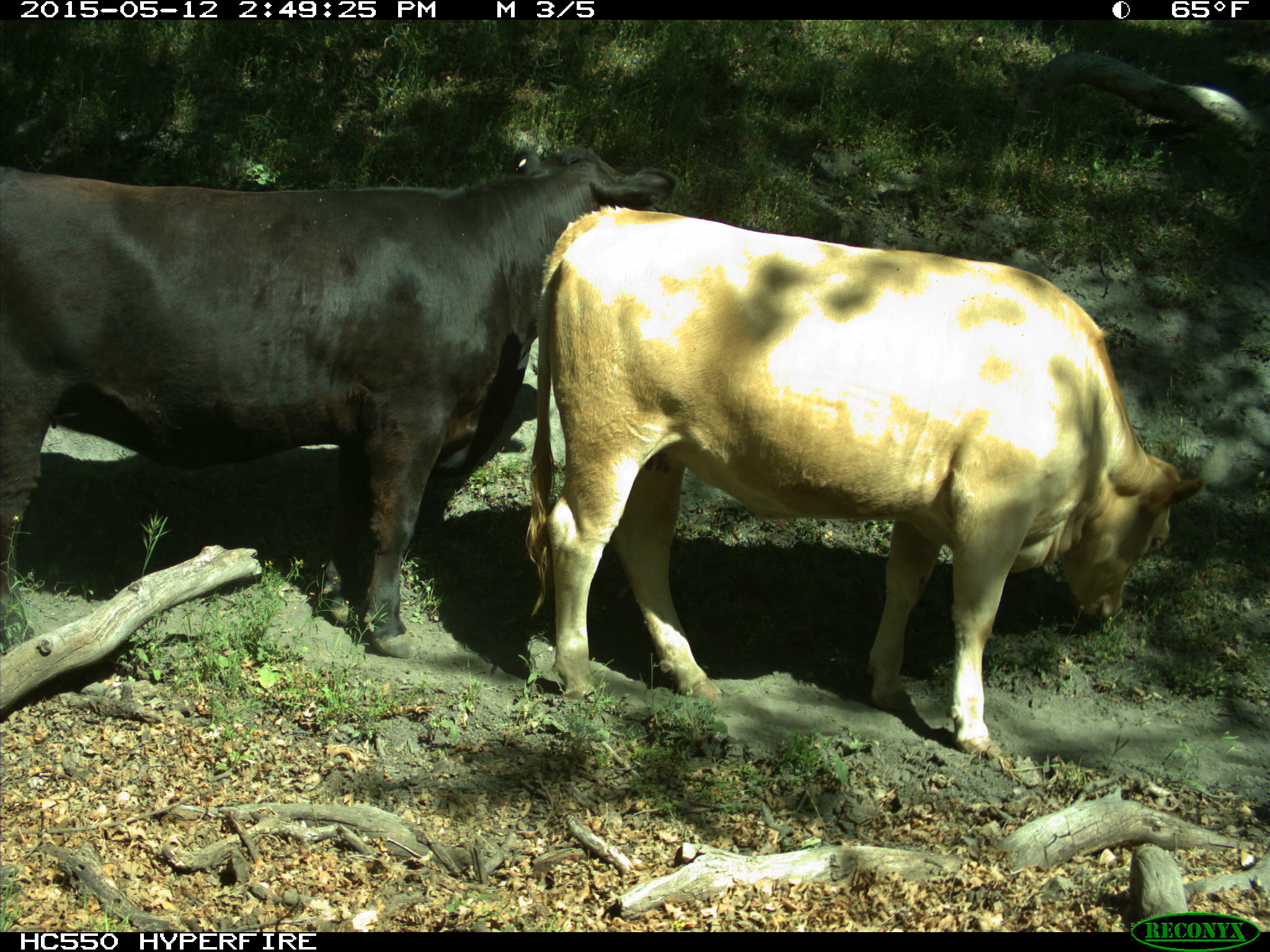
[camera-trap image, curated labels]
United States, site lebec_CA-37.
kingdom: Animalia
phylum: Chordata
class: Mammalia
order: Artiodactyla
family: Bovidae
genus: Bos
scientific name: Bos taurus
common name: domestic cow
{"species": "Bos taurus (domestic cow)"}